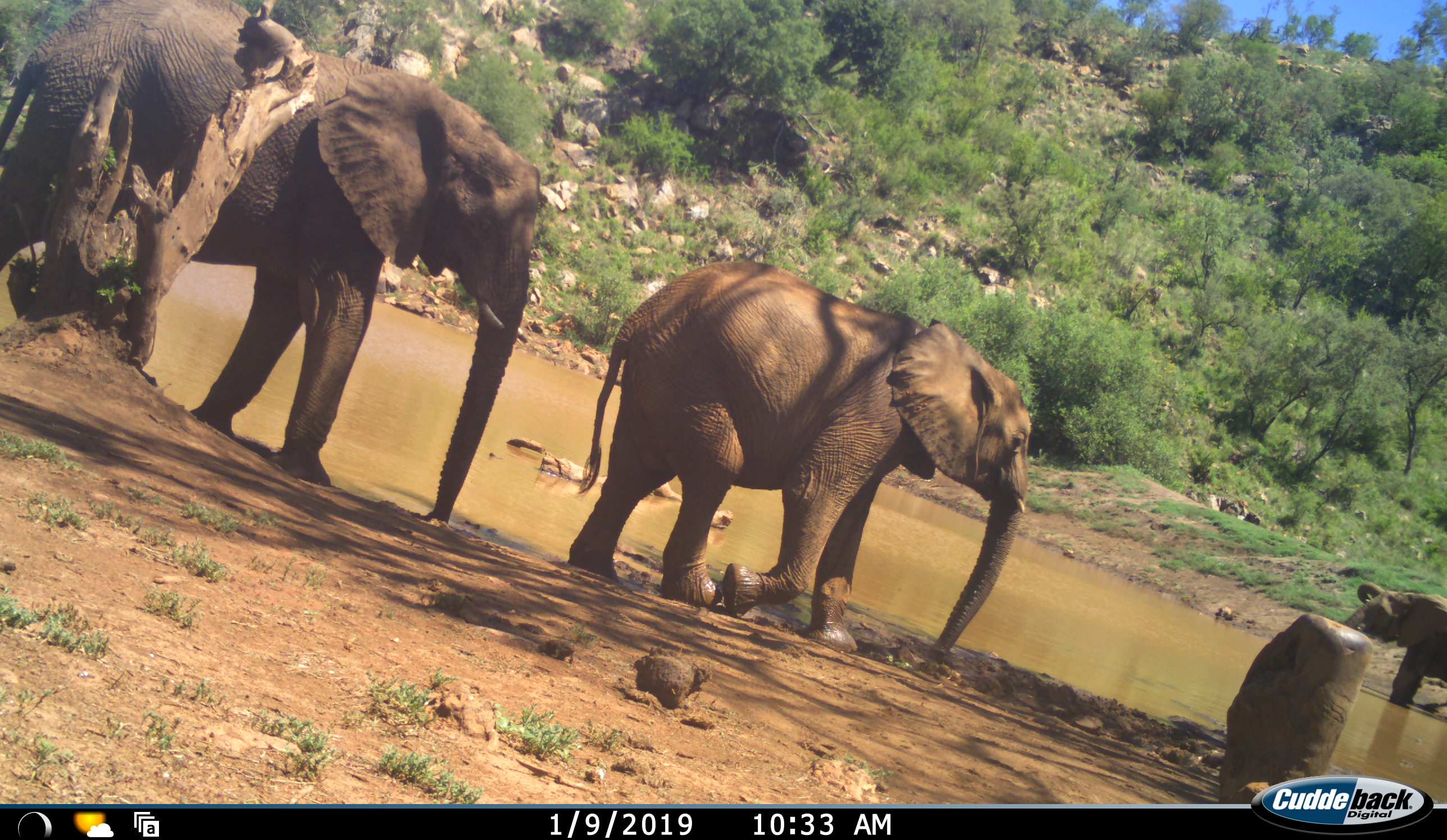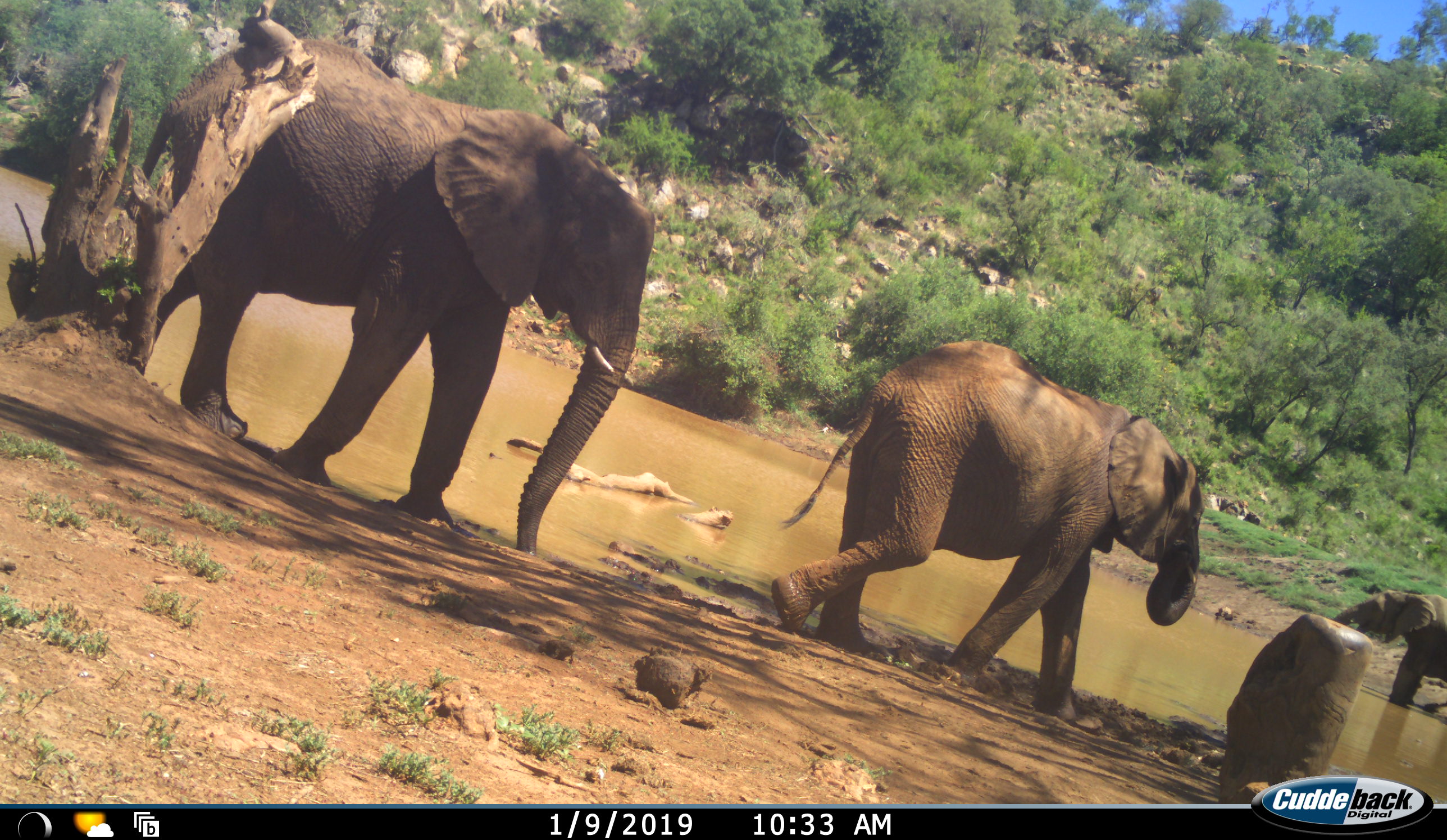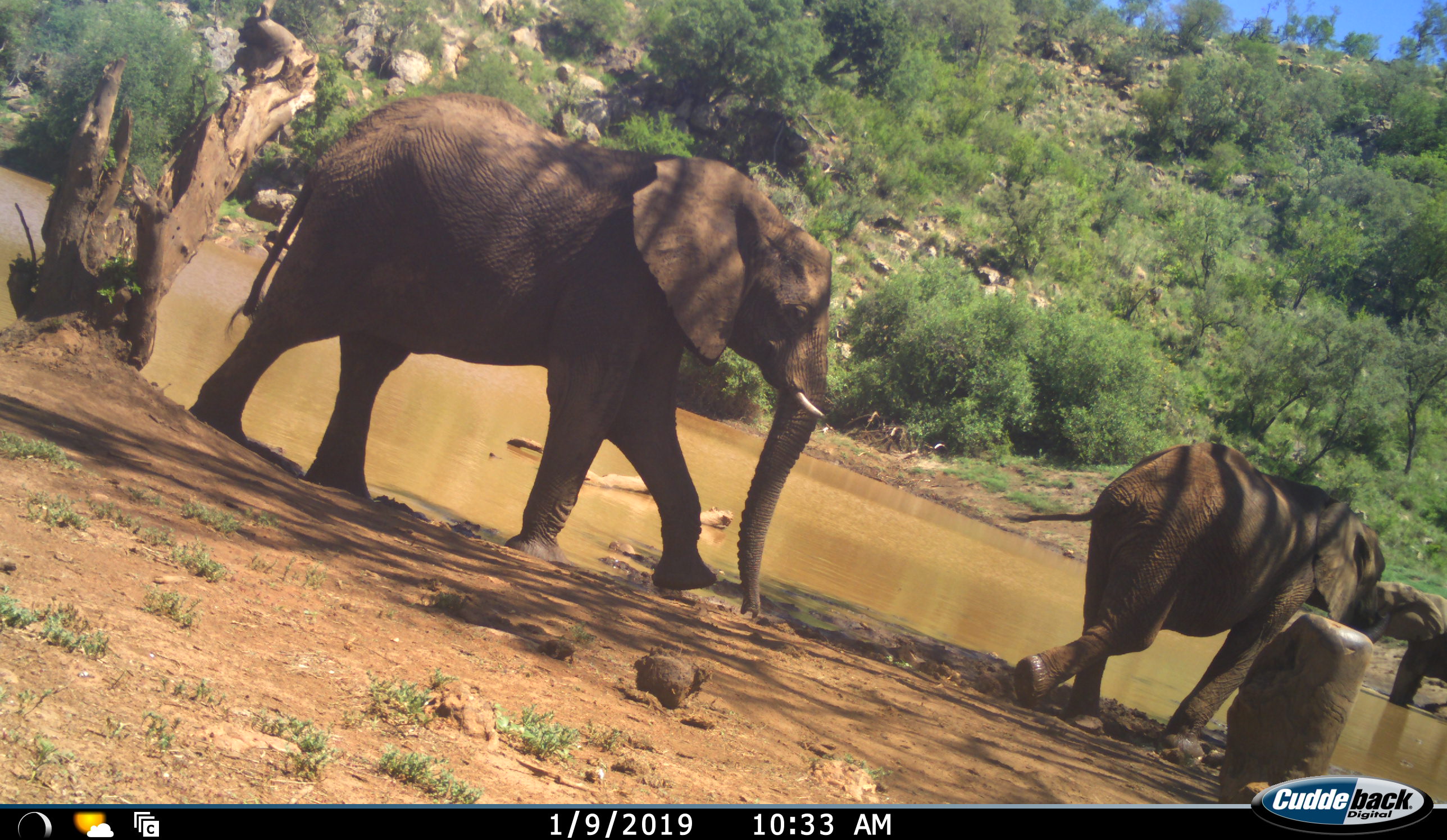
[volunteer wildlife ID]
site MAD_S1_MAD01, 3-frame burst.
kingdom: Animalia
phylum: Chordata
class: Mammalia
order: Proboscidea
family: Elephantidae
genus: Loxodonta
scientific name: Loxodonta africana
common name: african bush elephant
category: elephant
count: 3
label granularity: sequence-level